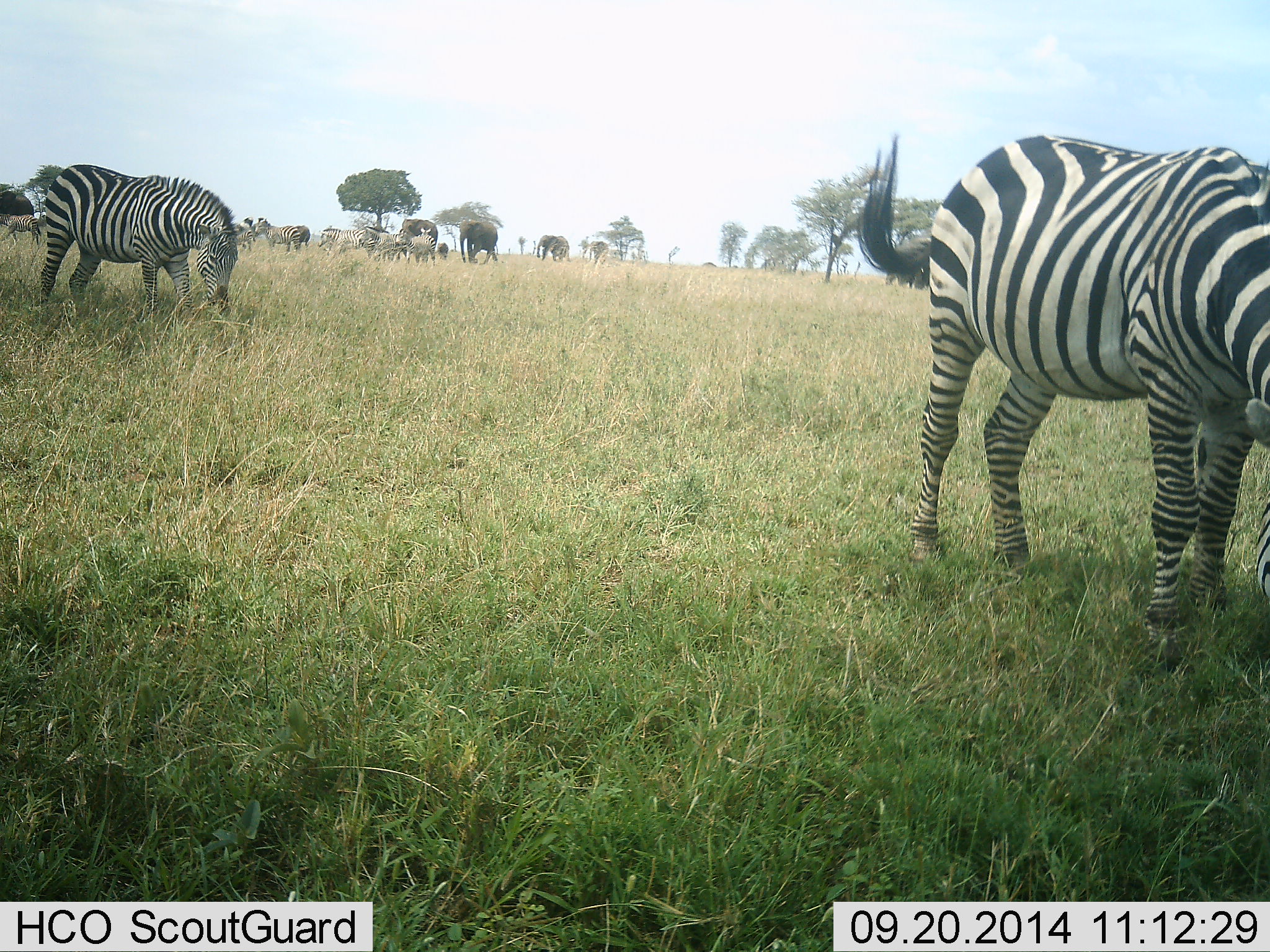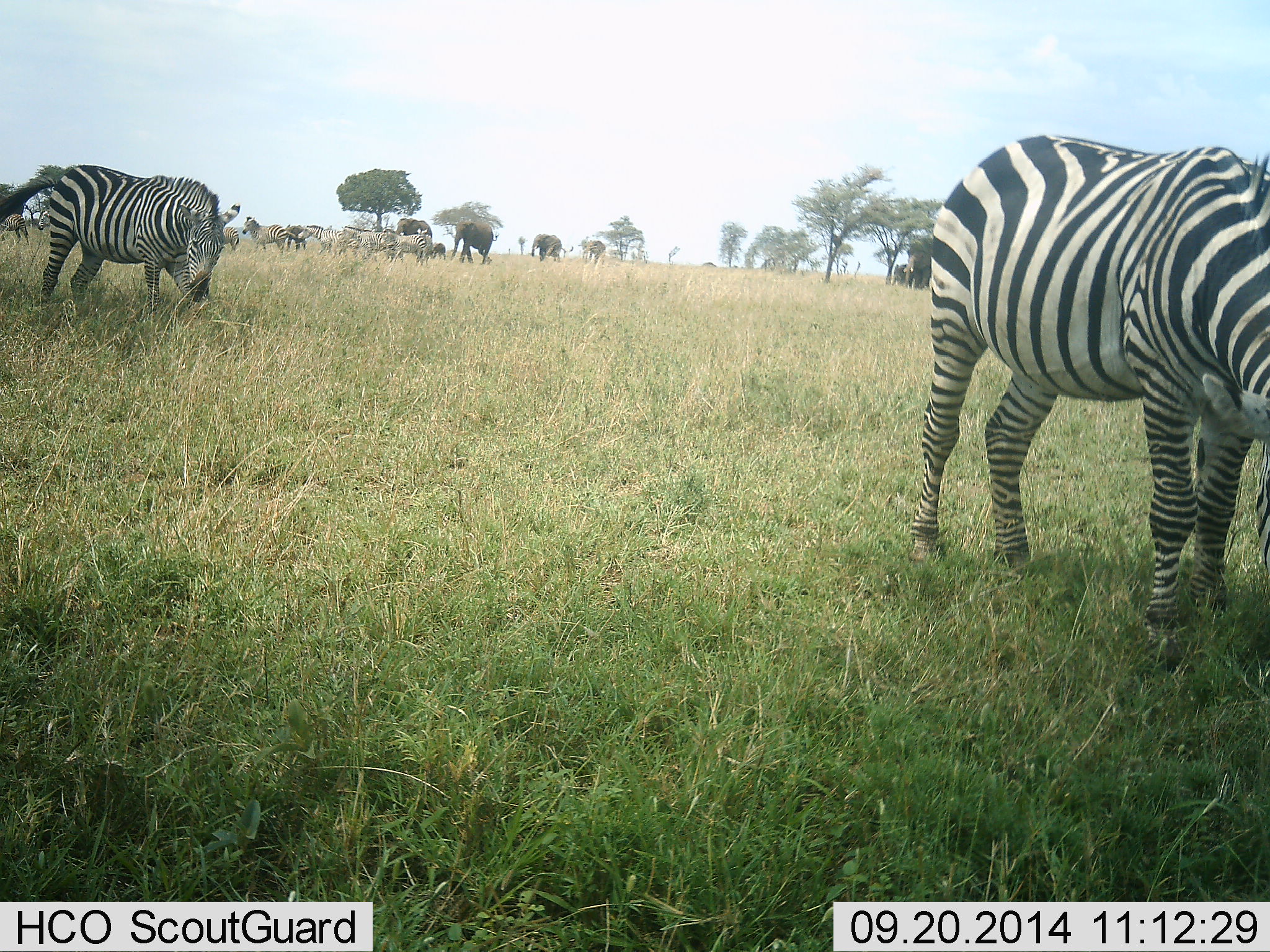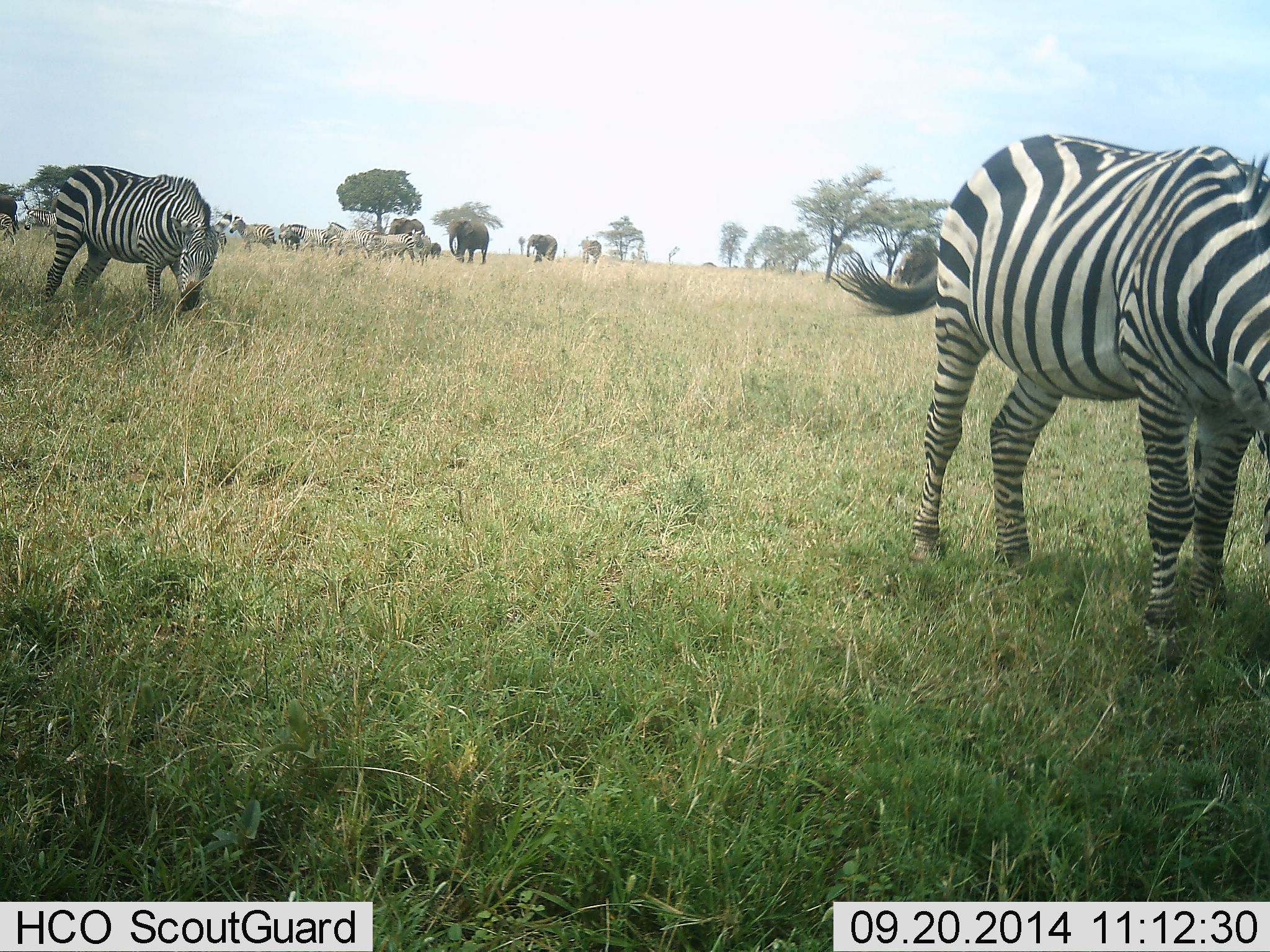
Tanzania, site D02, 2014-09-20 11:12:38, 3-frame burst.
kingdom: Animalia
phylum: Chordata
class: Mammalia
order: Proboscidea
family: Elephantidae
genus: Loxodonta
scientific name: Loxodonta africana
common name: african bush elephant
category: elephant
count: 4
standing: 0%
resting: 0%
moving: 100%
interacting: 10%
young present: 30%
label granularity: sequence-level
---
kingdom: Animalia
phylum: Chordata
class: Mammalia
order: Perissodactyla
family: Equidae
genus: Equus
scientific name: Equus quagga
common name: plains zebra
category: zebra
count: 8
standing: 50%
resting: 0%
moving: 75%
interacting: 0%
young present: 8%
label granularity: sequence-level